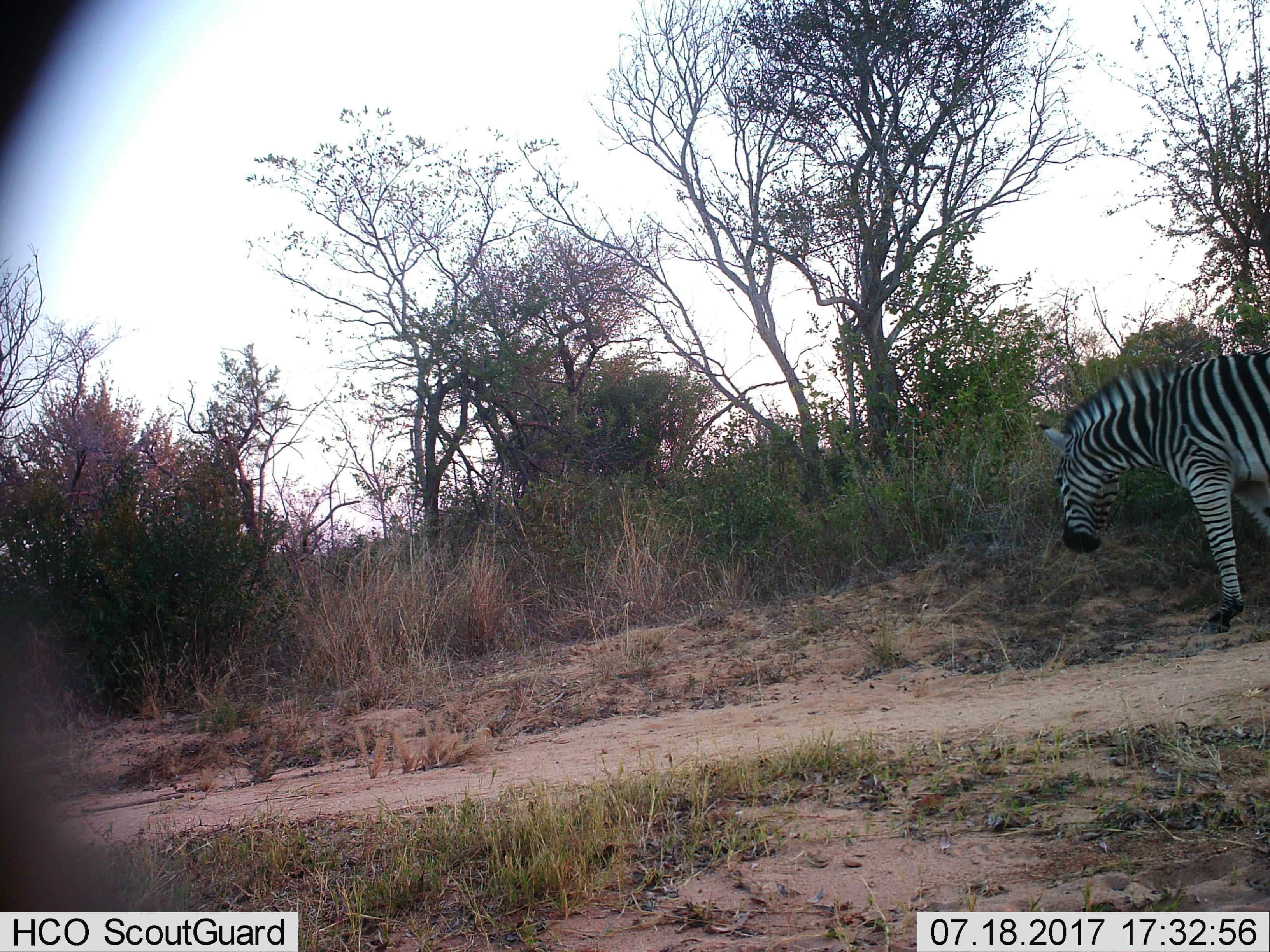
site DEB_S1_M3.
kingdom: Animalia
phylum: Chordata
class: Mammalia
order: Perissodactyla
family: Equidae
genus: Equus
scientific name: Equus quagga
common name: plains zebra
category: zebraplains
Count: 1.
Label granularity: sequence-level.